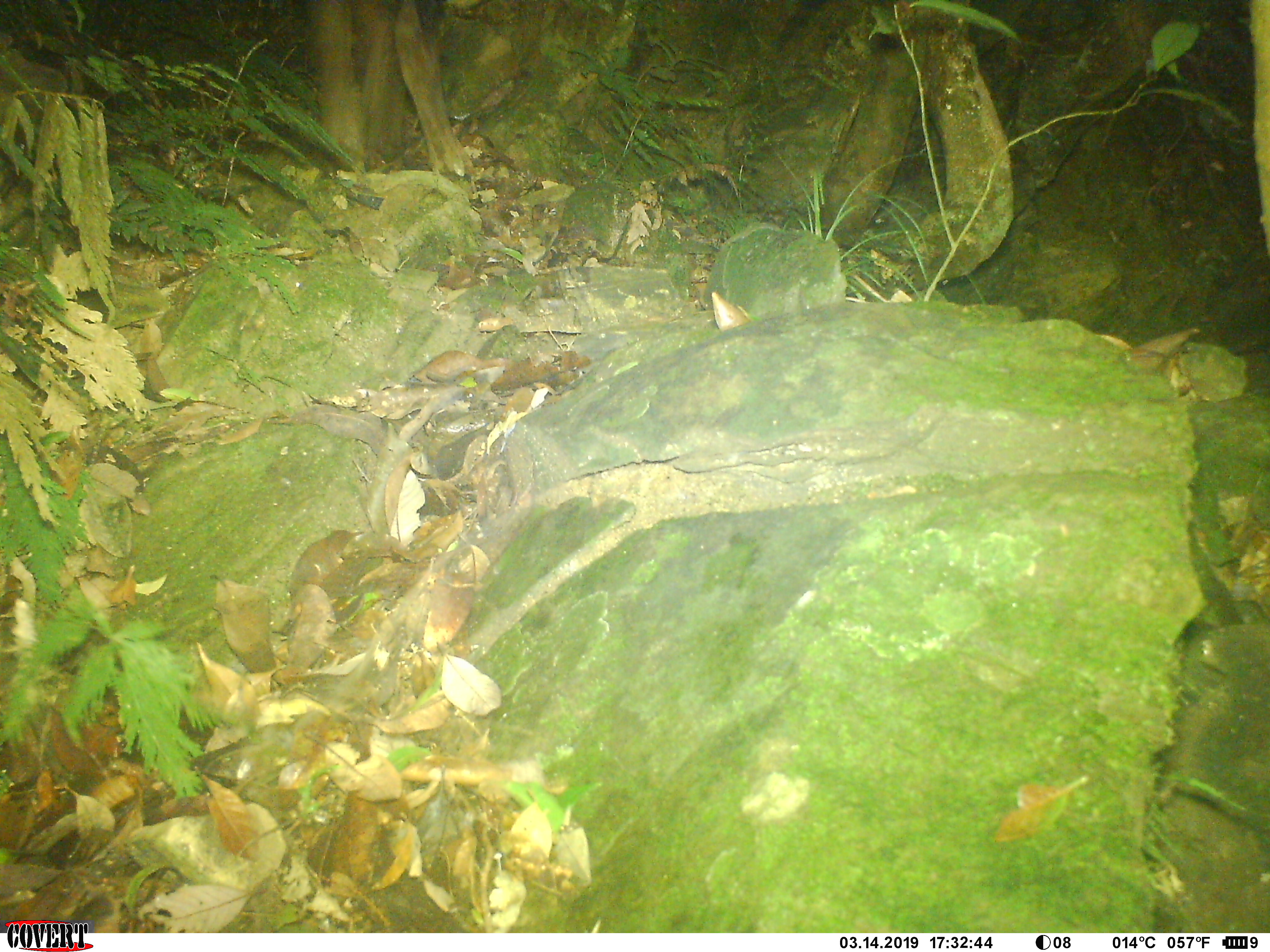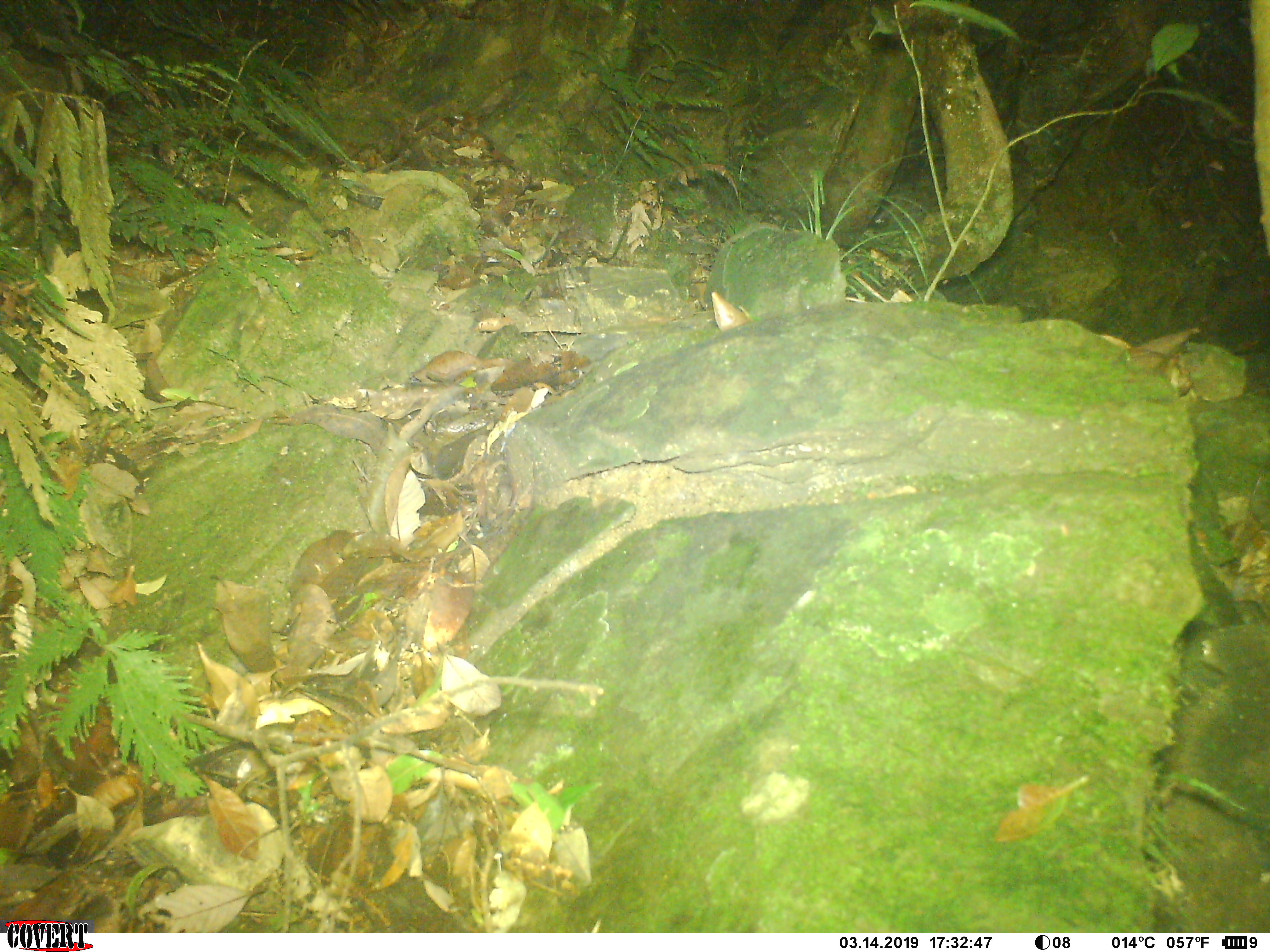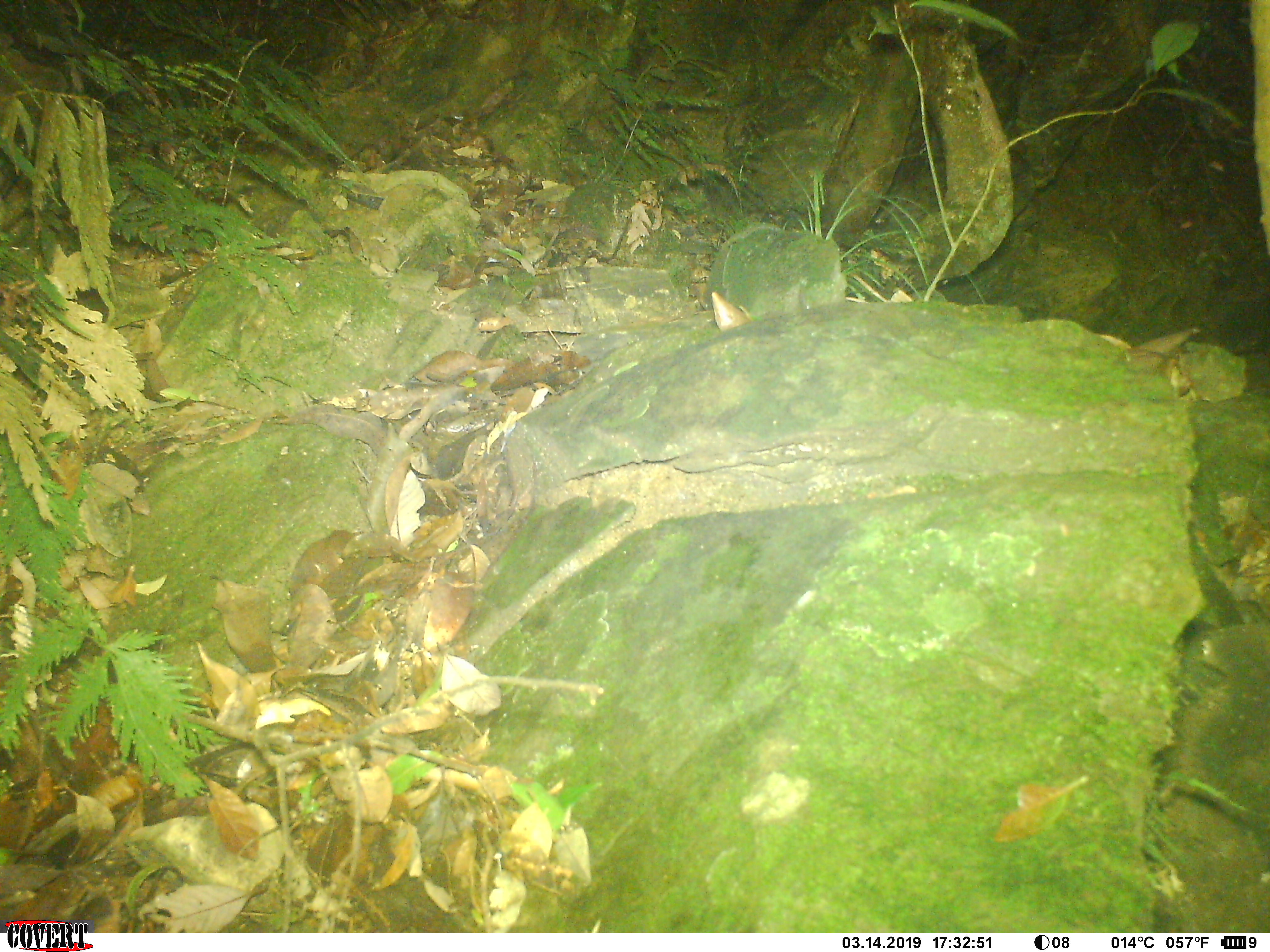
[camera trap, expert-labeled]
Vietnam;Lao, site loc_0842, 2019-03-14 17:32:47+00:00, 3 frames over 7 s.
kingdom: Animalia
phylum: Chordata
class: Mammalia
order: Artiodactyla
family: Bovidae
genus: Capricornis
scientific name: Capricornis sumatraensis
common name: chinese serow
Chinese serow (Capricornis sumatraensis). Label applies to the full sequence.